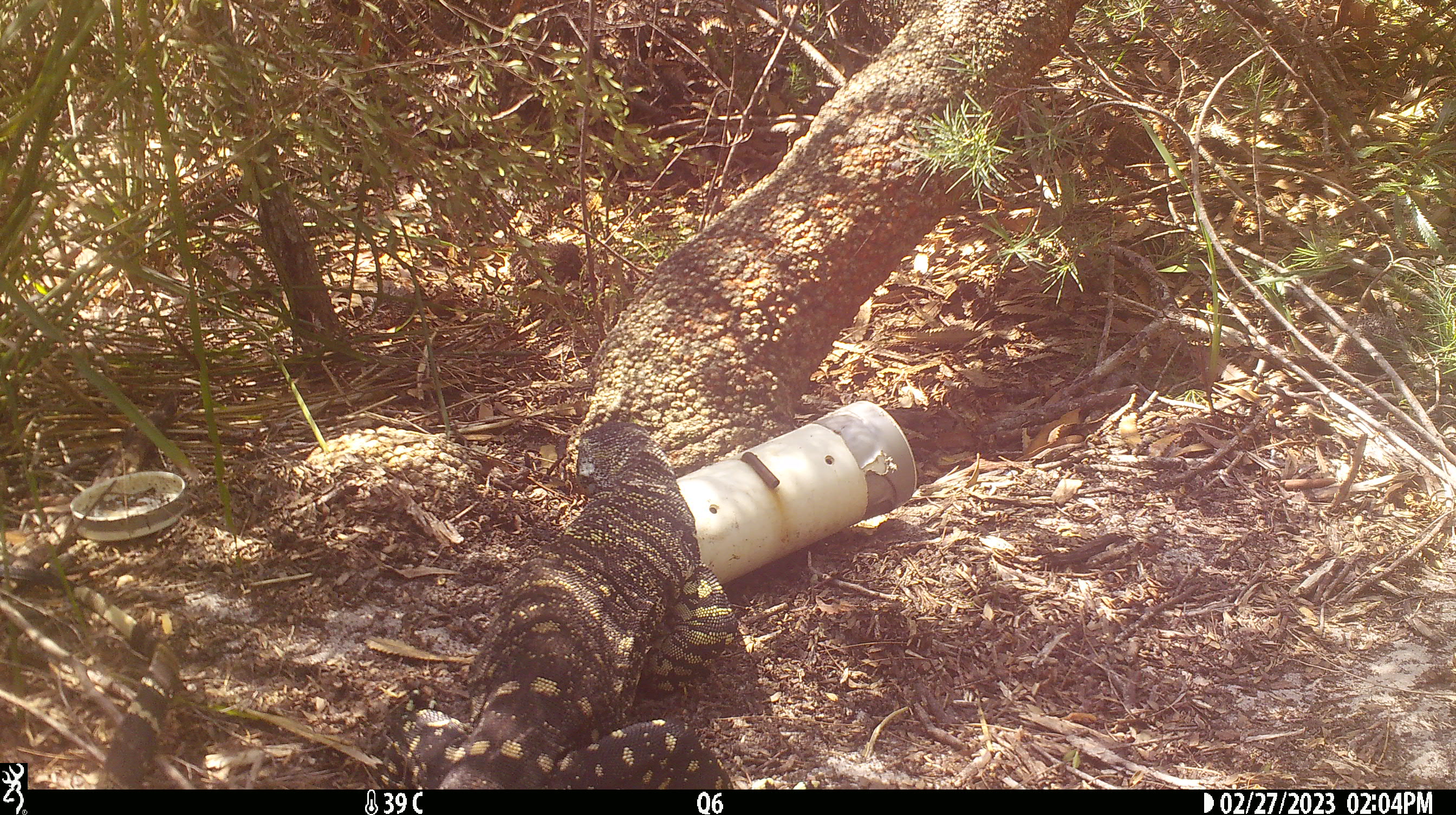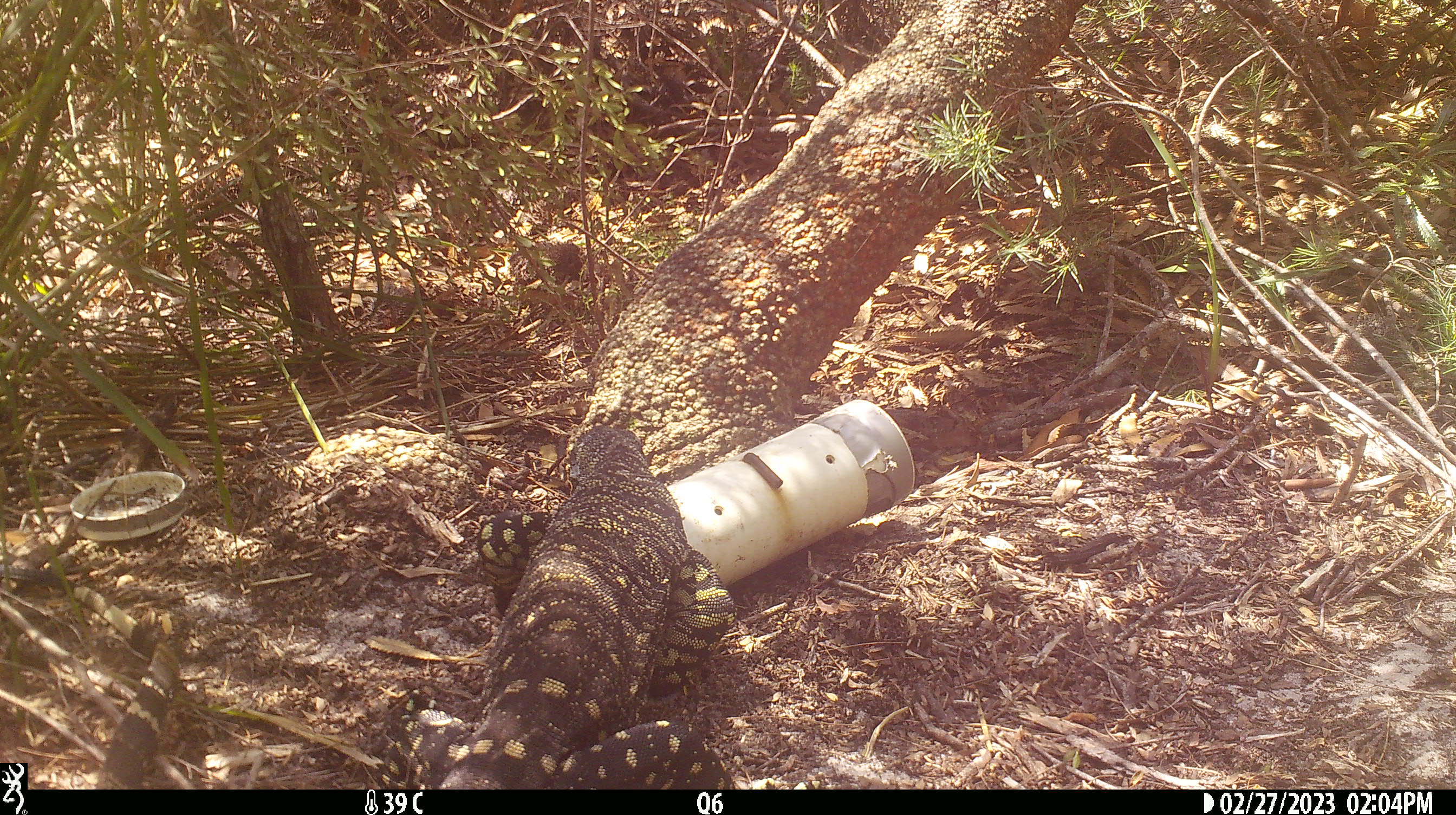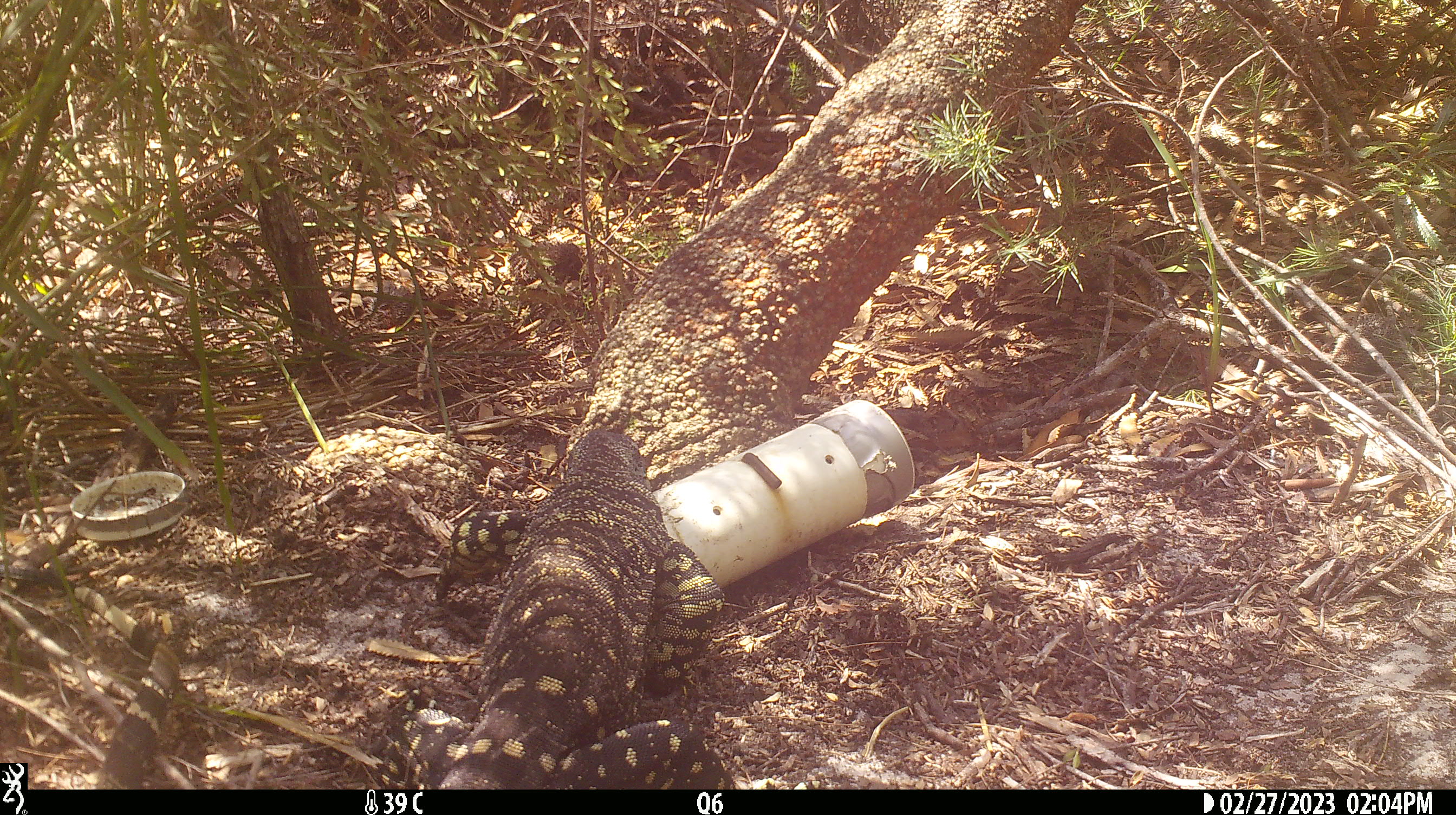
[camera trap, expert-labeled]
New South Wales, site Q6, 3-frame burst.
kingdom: Animalia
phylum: Chordata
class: Reptilia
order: Squamata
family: Varanidae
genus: Varanus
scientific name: Varanus varius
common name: lace monitor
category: goanna